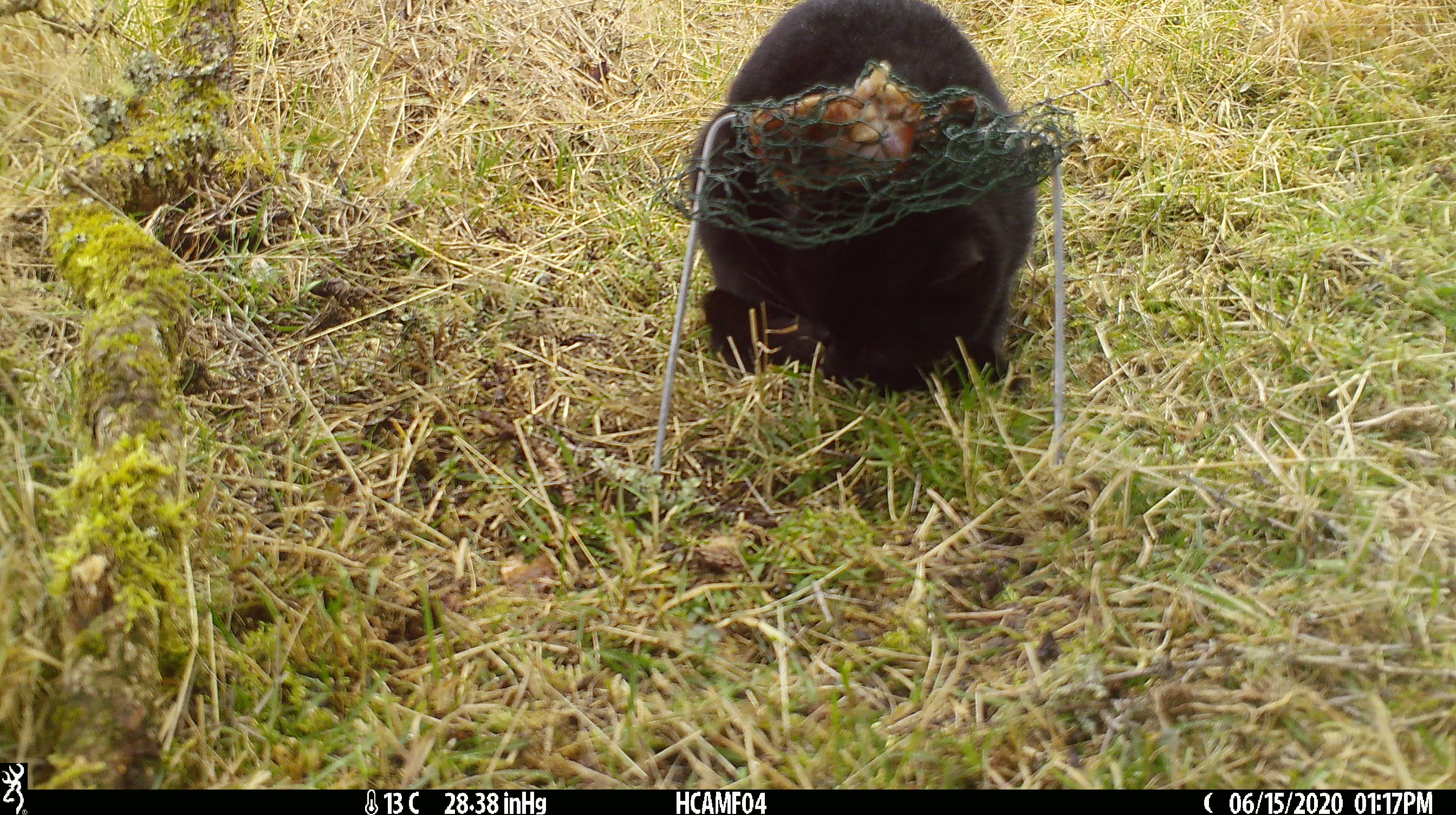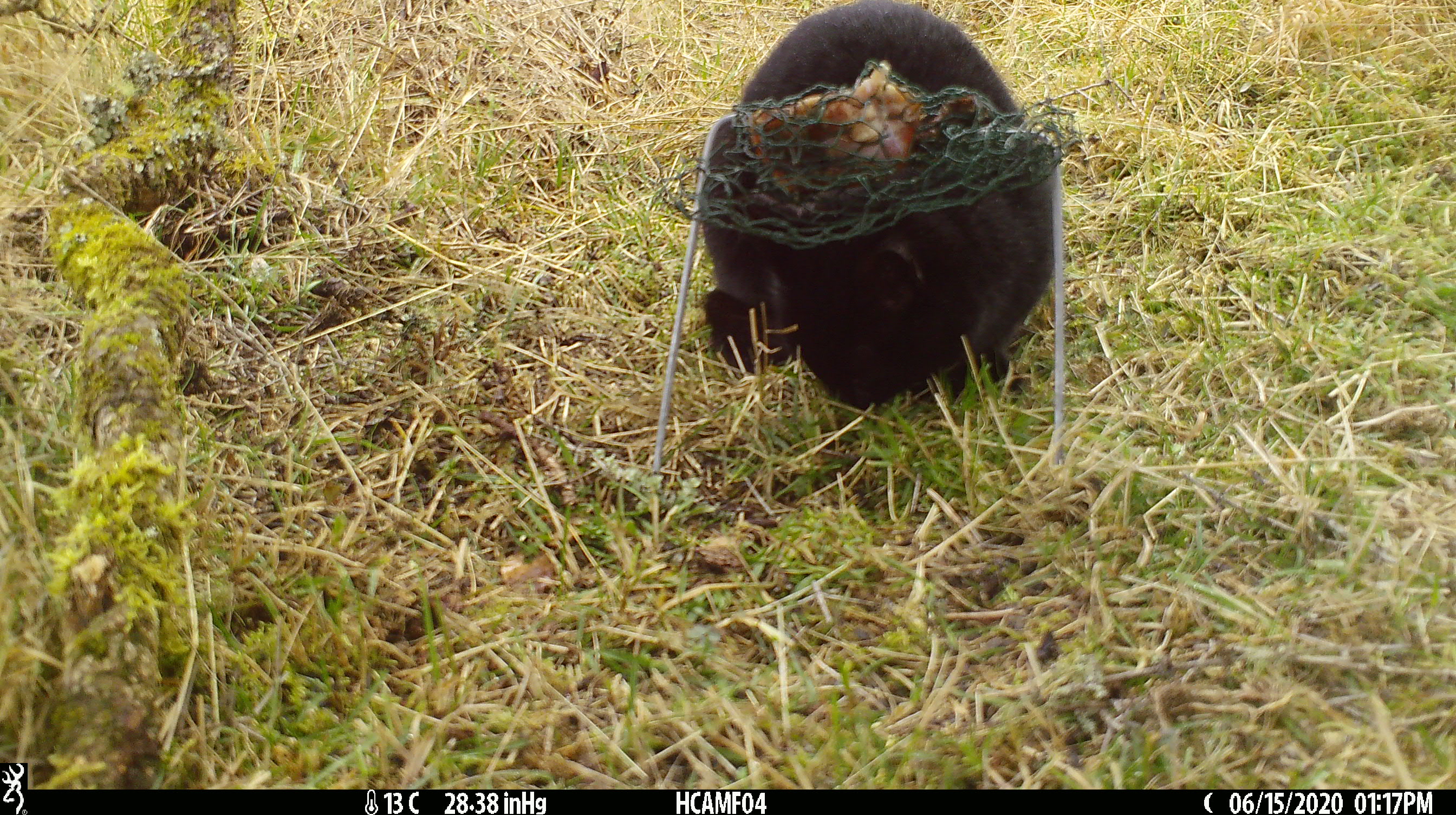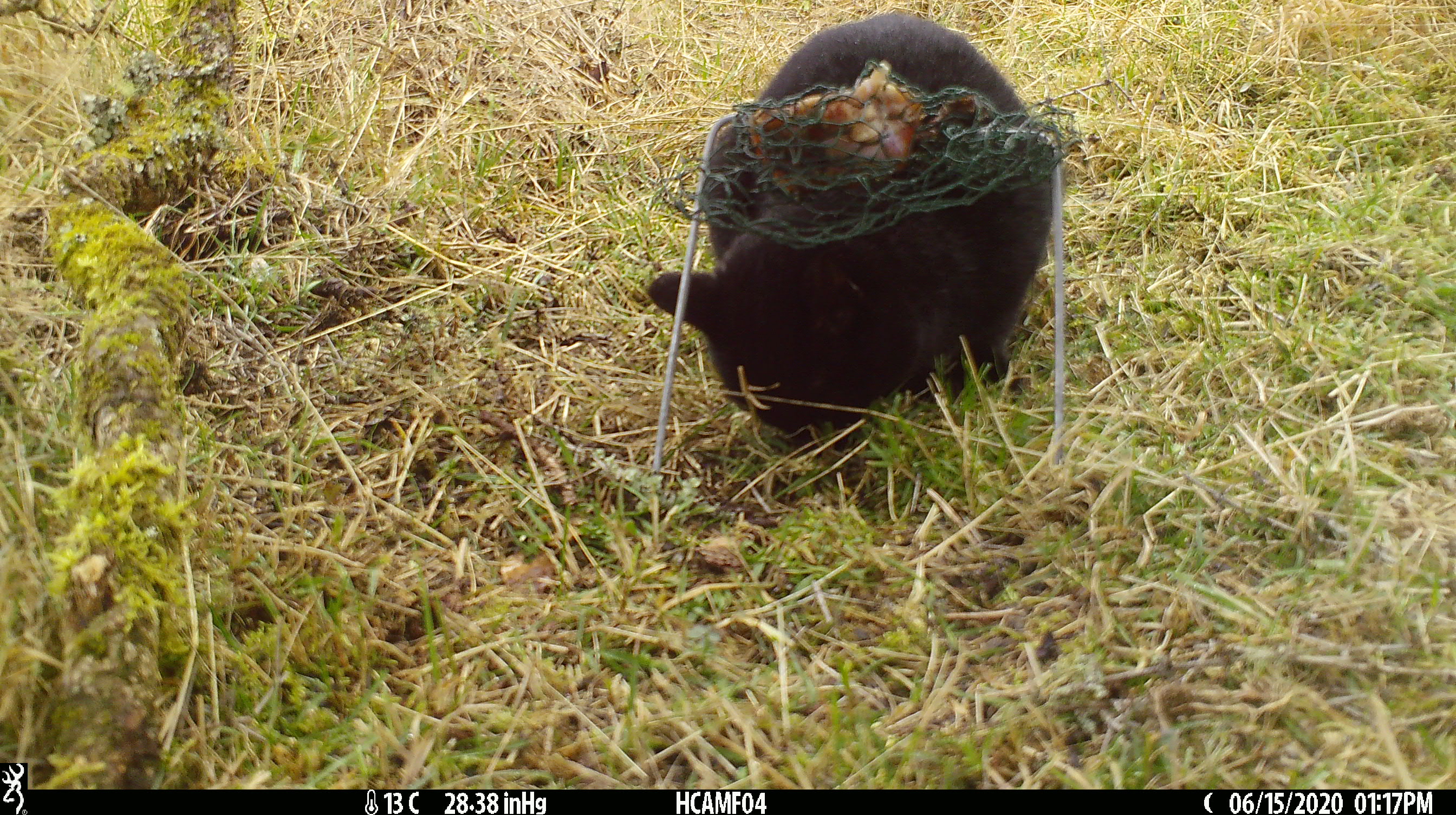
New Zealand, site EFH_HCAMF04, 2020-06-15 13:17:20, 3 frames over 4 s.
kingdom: Animalia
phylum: Chordata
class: Mammalia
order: Carnivora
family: Felidae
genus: Felis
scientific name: Felis catus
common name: domestic cat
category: cat